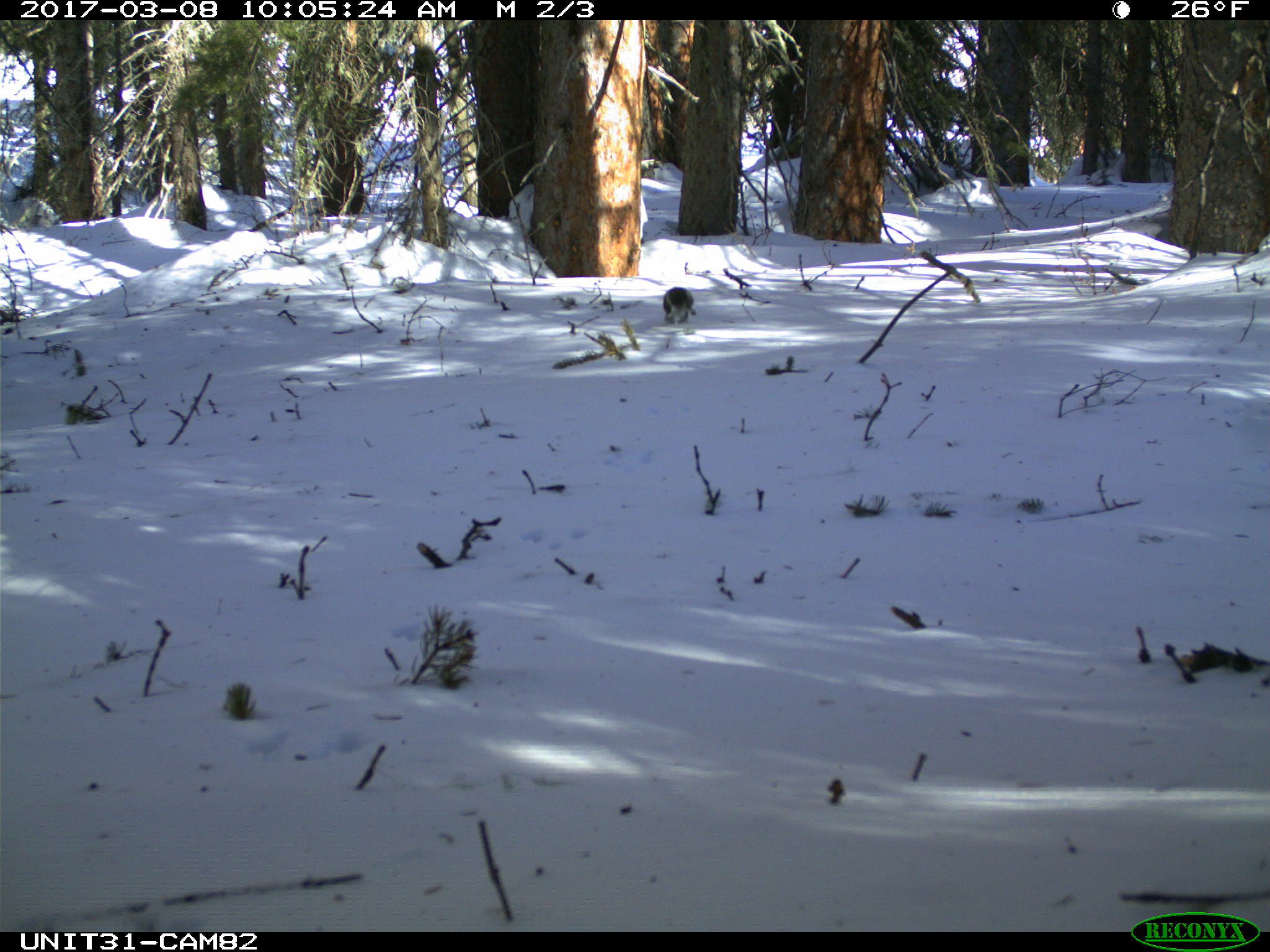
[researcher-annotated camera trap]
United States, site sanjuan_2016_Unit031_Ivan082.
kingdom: Animalia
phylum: Chordata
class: Mammalia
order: Rodentia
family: Sciuridae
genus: Tamiasciurus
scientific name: Tamiasciurus hudsonicus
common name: american red squirrel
Tamiasciurus hudsonicus (american red squirrel).